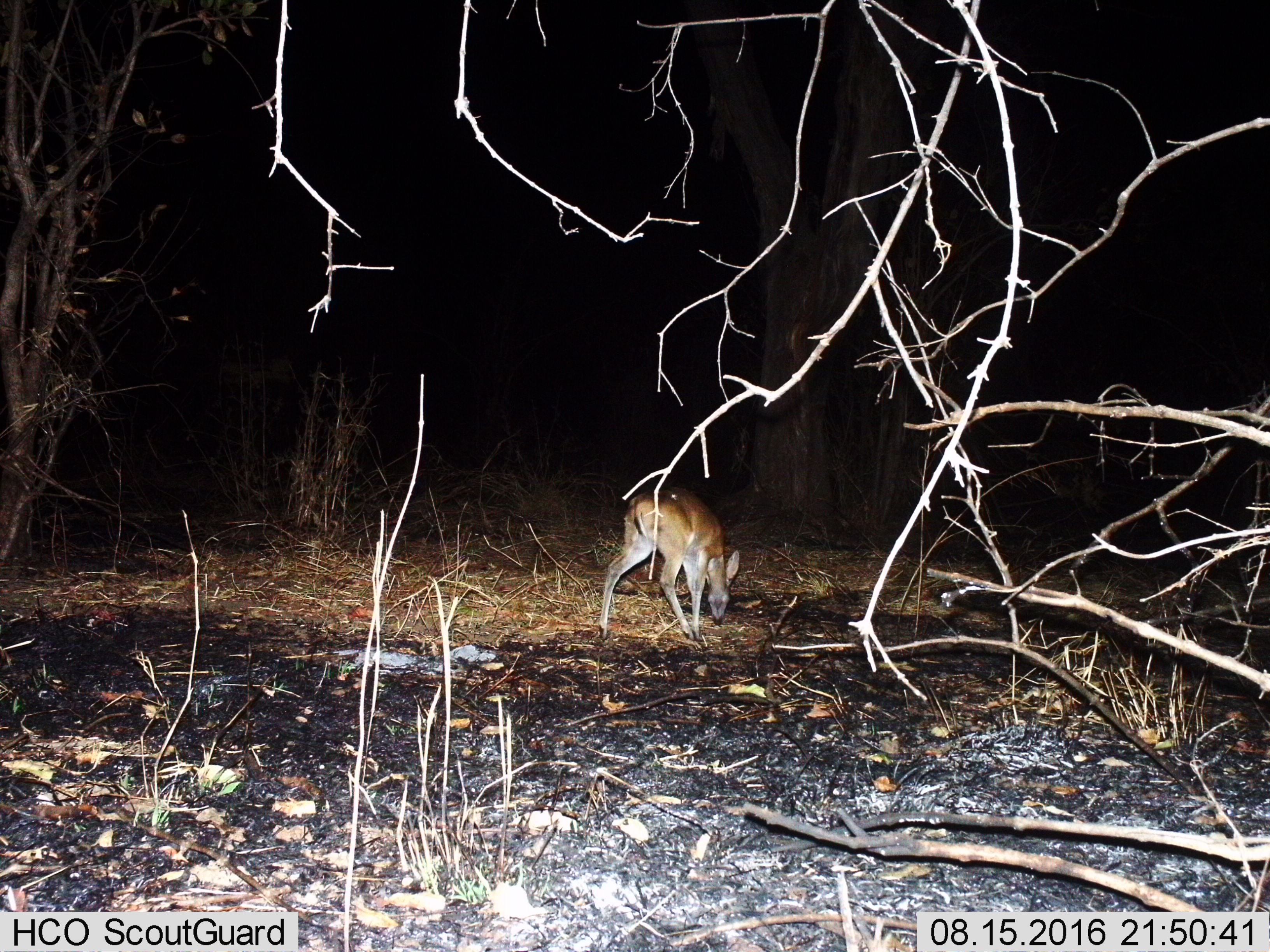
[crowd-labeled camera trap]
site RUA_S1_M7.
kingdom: Animalia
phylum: Chordata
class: Mammalia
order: Artiodactyla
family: Bovidae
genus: Sylvicapra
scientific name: Sylvicapra grimmia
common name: common duiker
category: duikercommongrey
Duikercommongrey (common duiker) (Sylvicapra grimmia), count 1. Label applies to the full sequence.